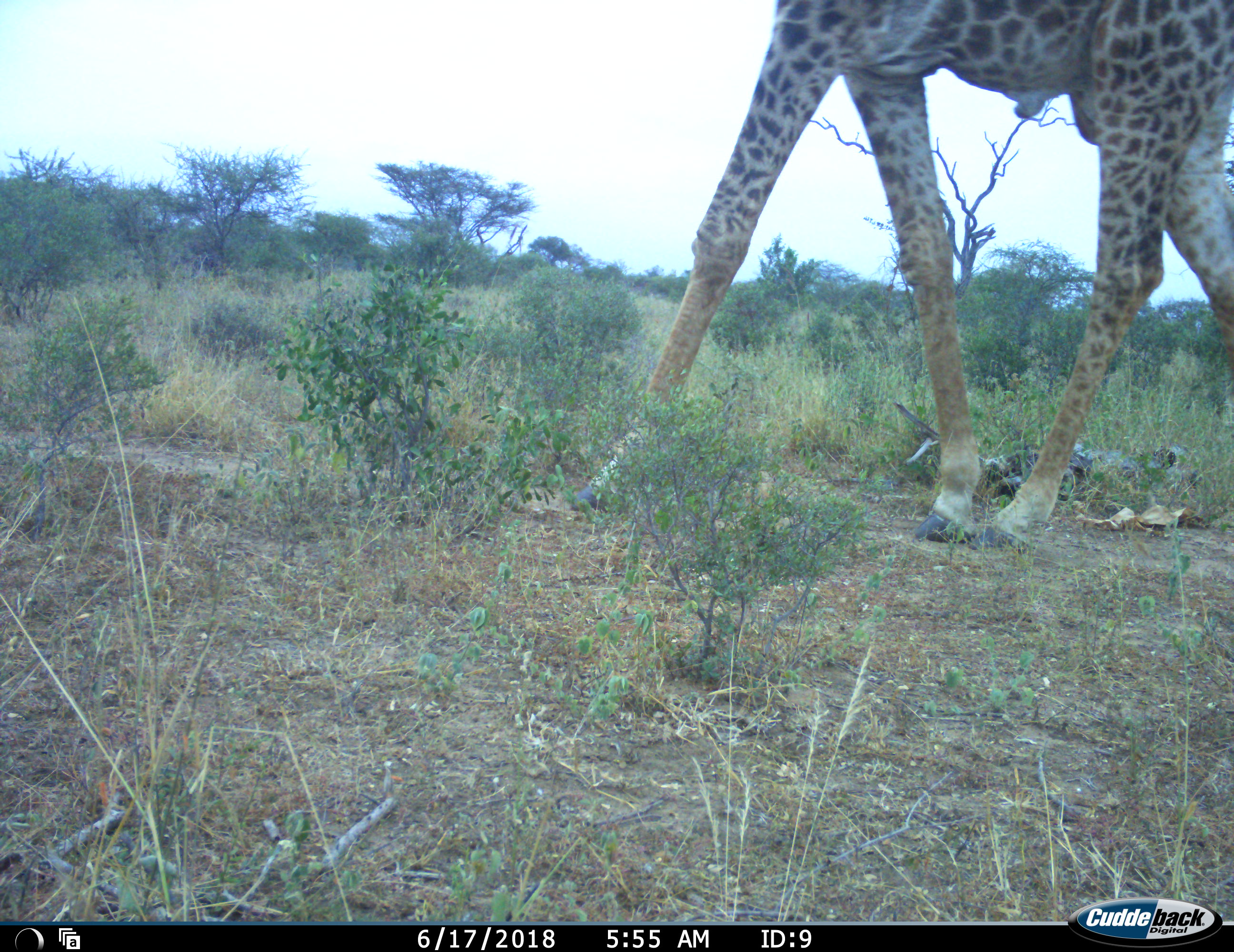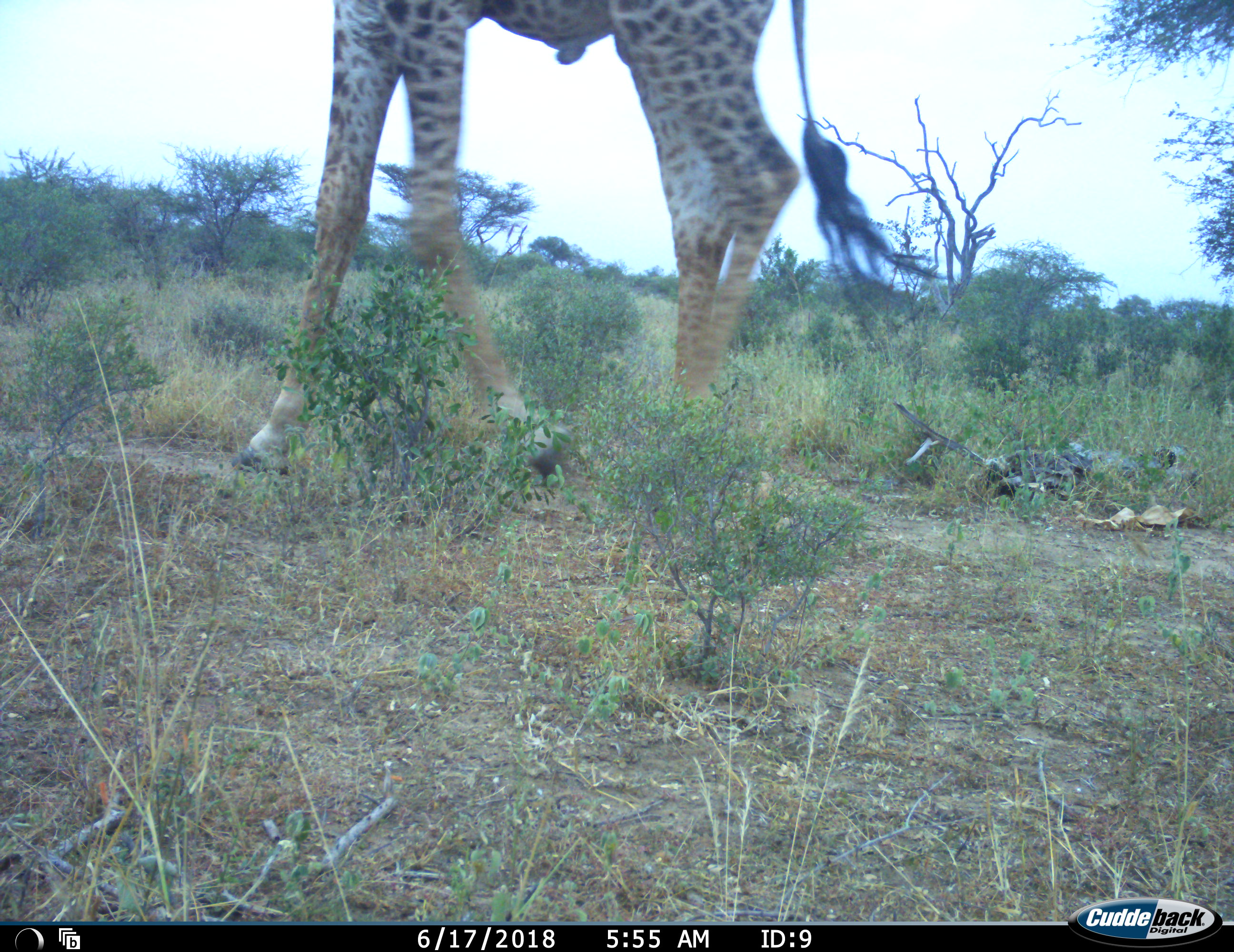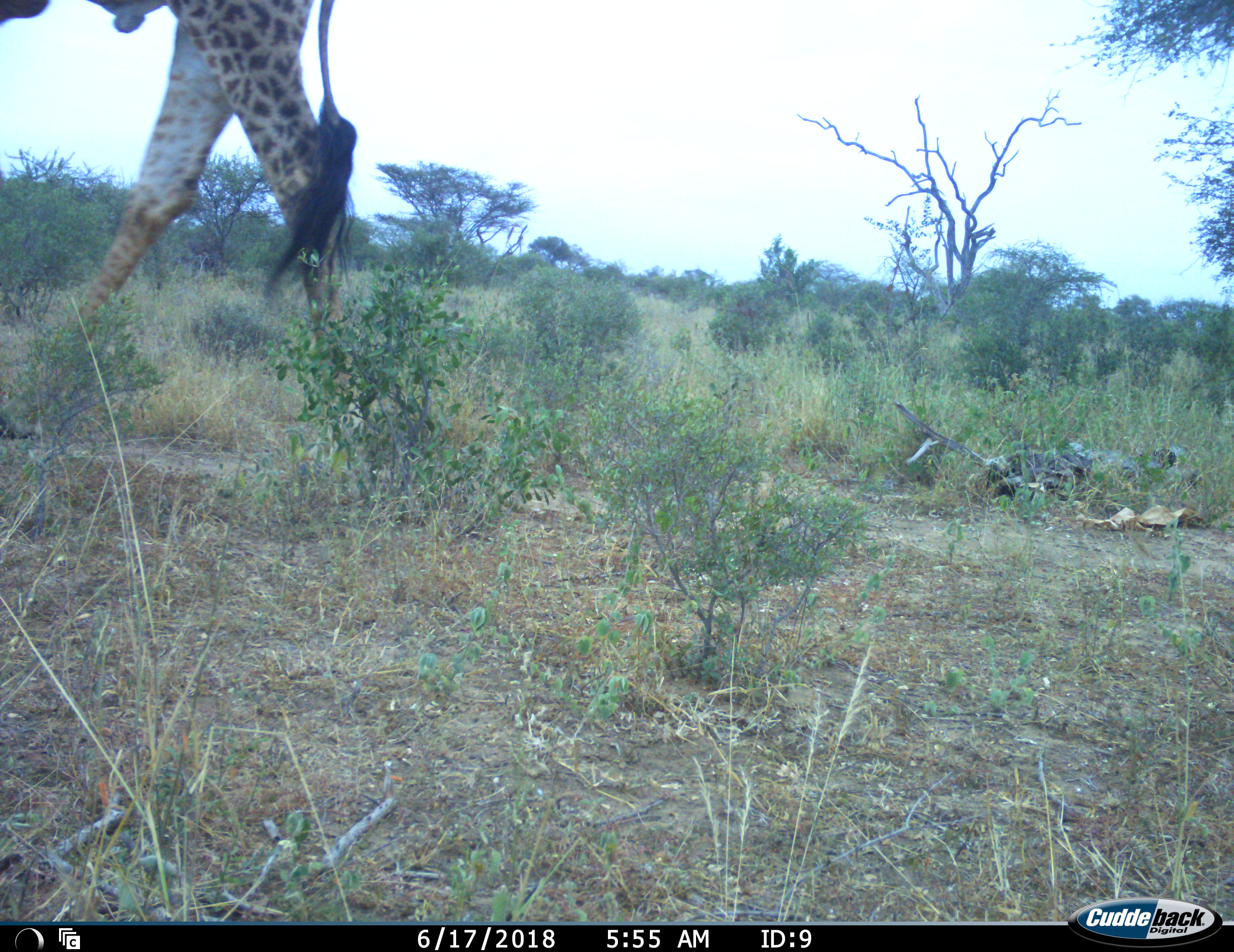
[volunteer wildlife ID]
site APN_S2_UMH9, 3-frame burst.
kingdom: Animalia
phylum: Chordata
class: Mammalia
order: Artiodactyla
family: Giraffidae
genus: Giraffa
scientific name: Giraffa camelopardalis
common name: giraffe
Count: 1.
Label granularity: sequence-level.